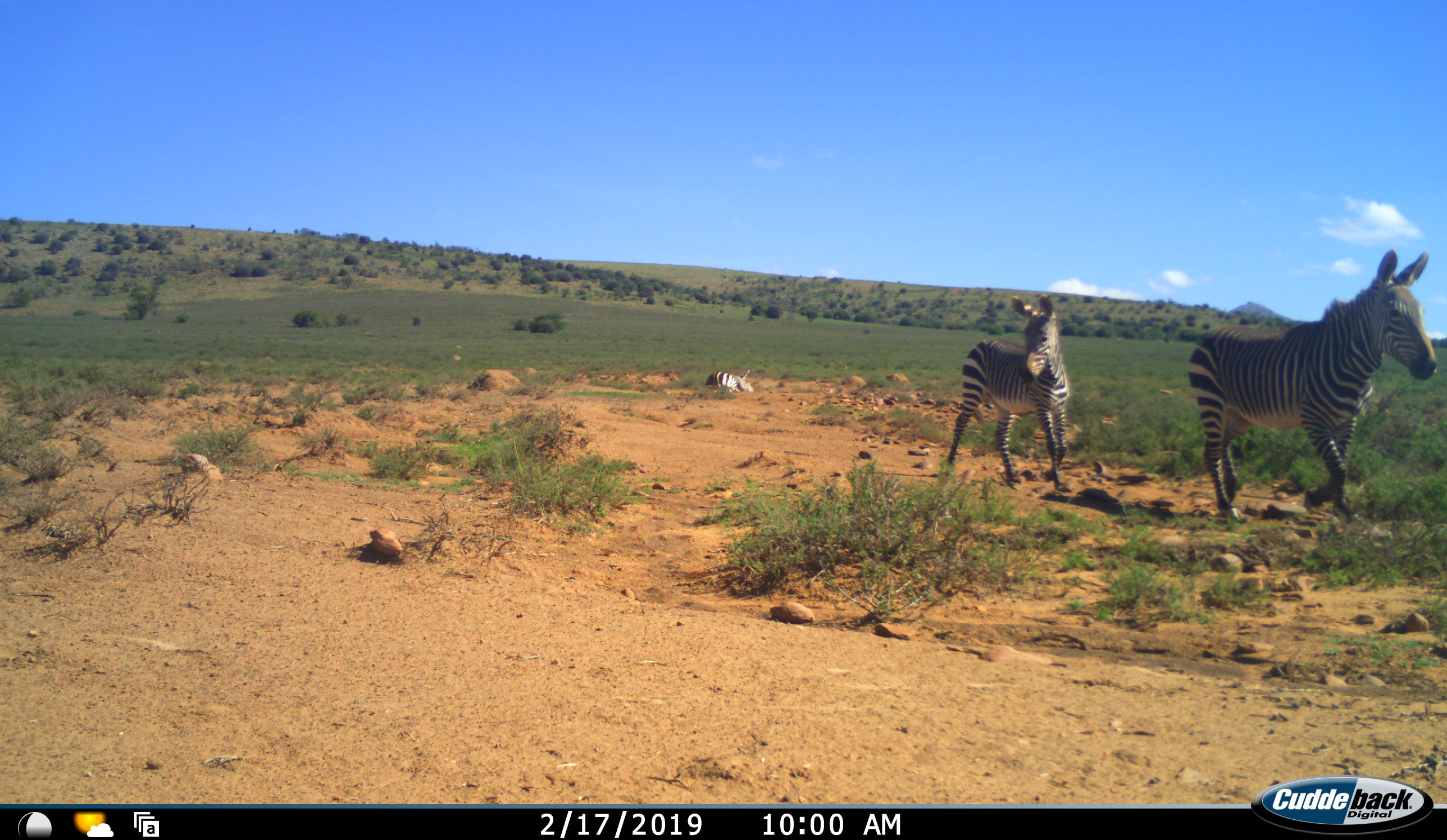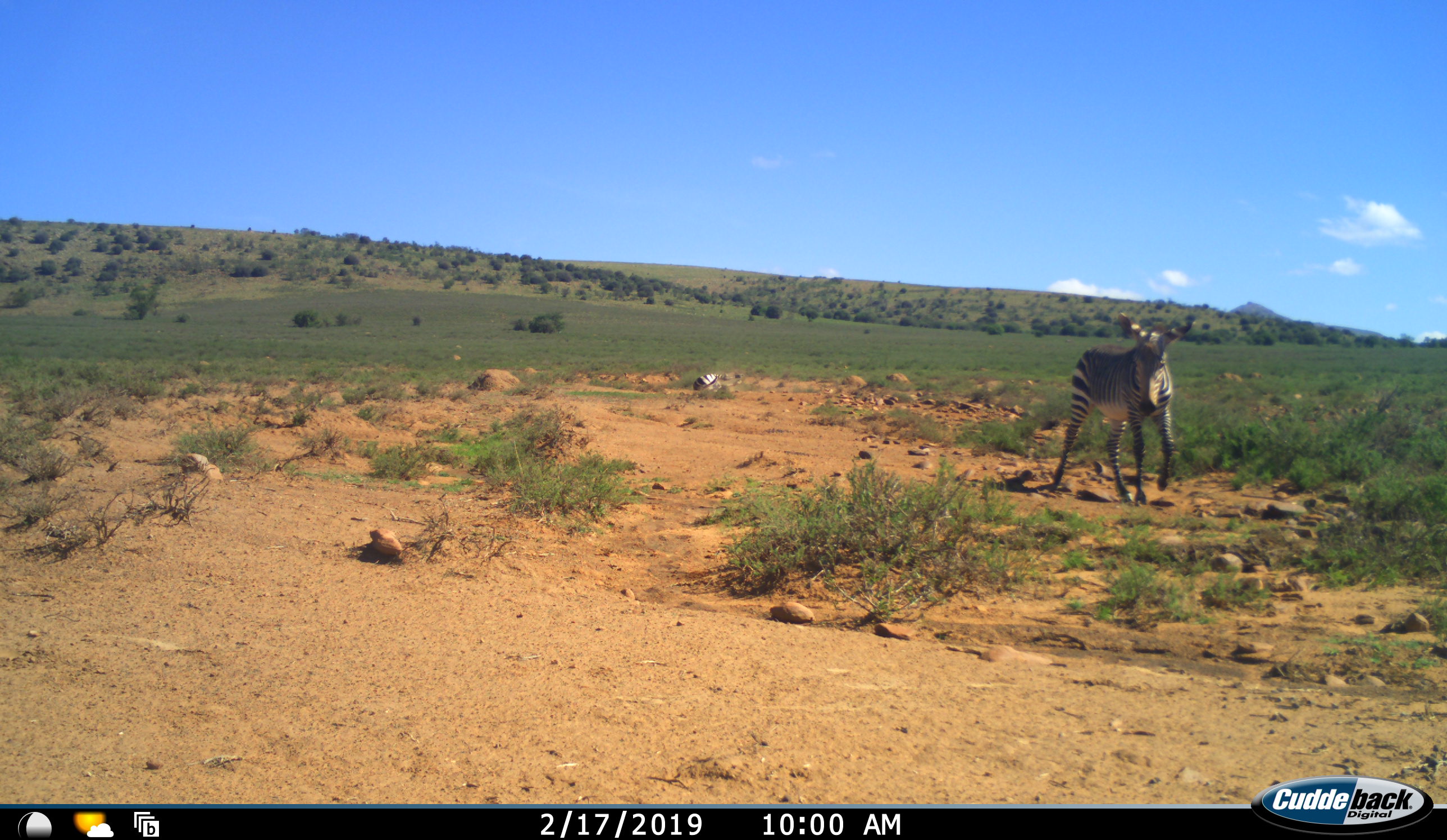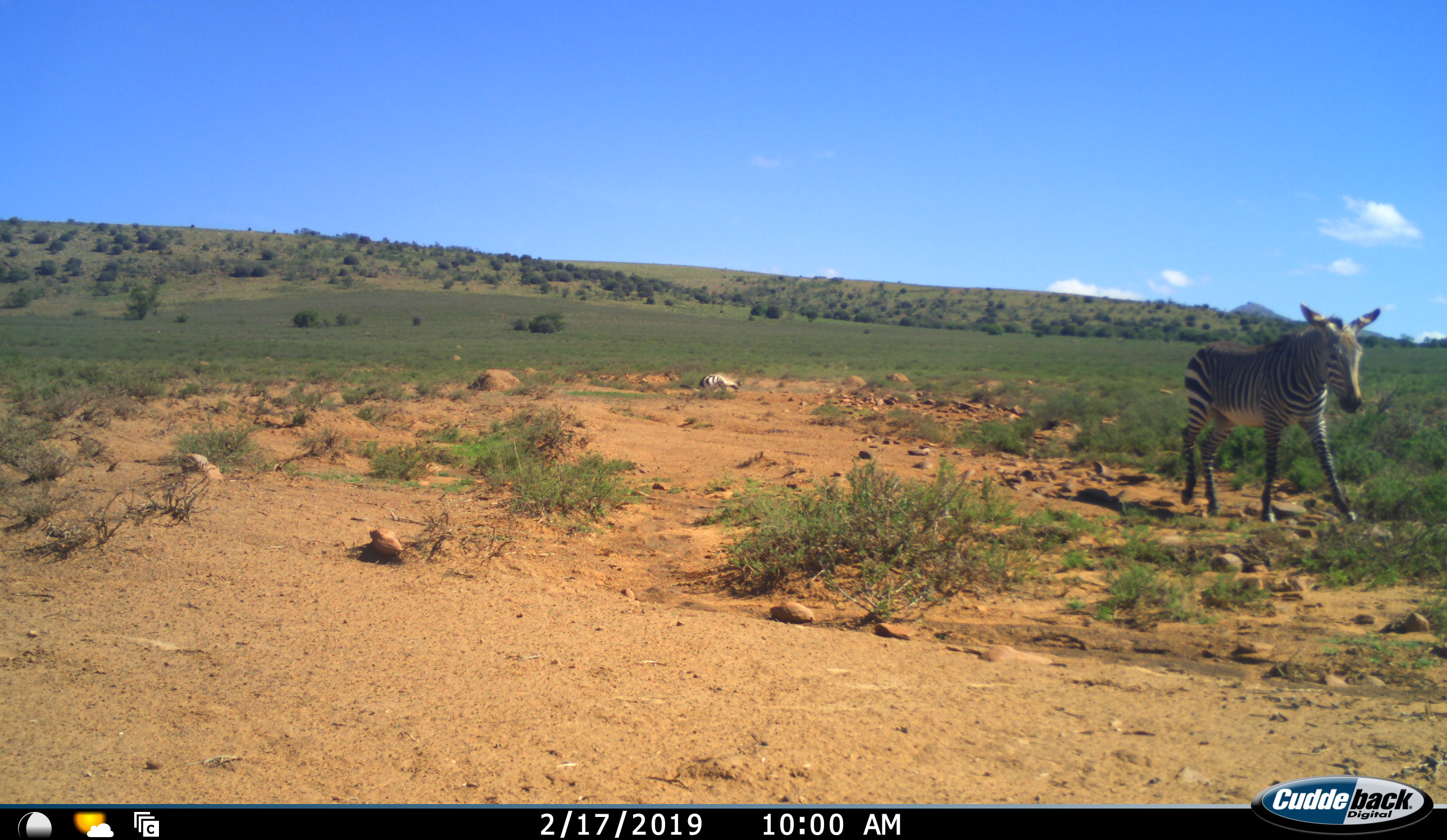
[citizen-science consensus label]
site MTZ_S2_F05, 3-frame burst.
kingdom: Animalia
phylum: Chordata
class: Mammalia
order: Perissodactyla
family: Equidae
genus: Equus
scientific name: Equus zebra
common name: mountain zebra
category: zebramountain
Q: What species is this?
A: Zebramountain (mountain zebra) (Equus zebra).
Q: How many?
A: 3.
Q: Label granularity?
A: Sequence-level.